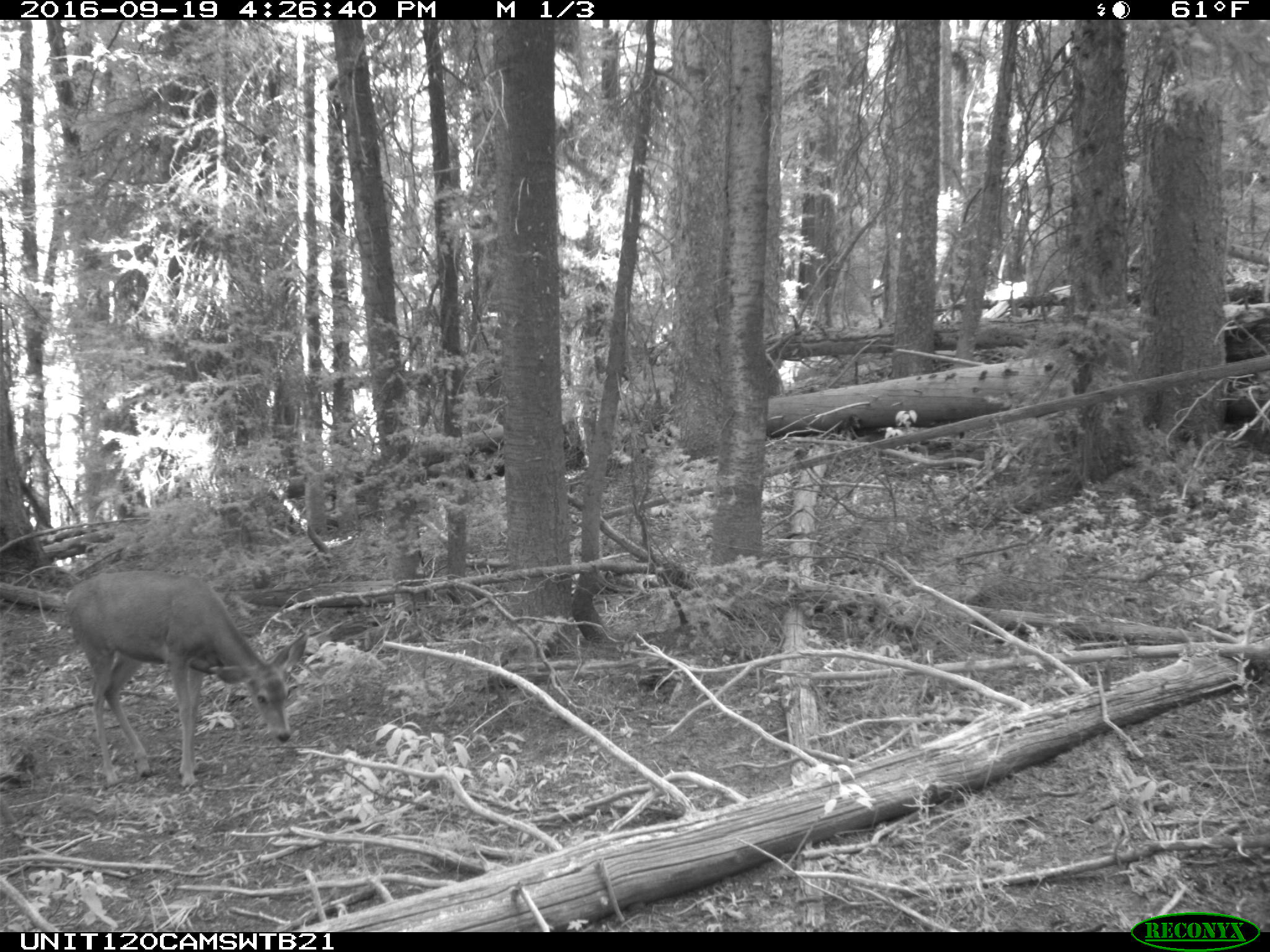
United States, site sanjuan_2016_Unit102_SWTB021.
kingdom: Animalia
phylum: Chordata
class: Mammalia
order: Artiodactyla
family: Cervidae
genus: Odocoileus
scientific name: Odocoileus hemionus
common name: mule deer